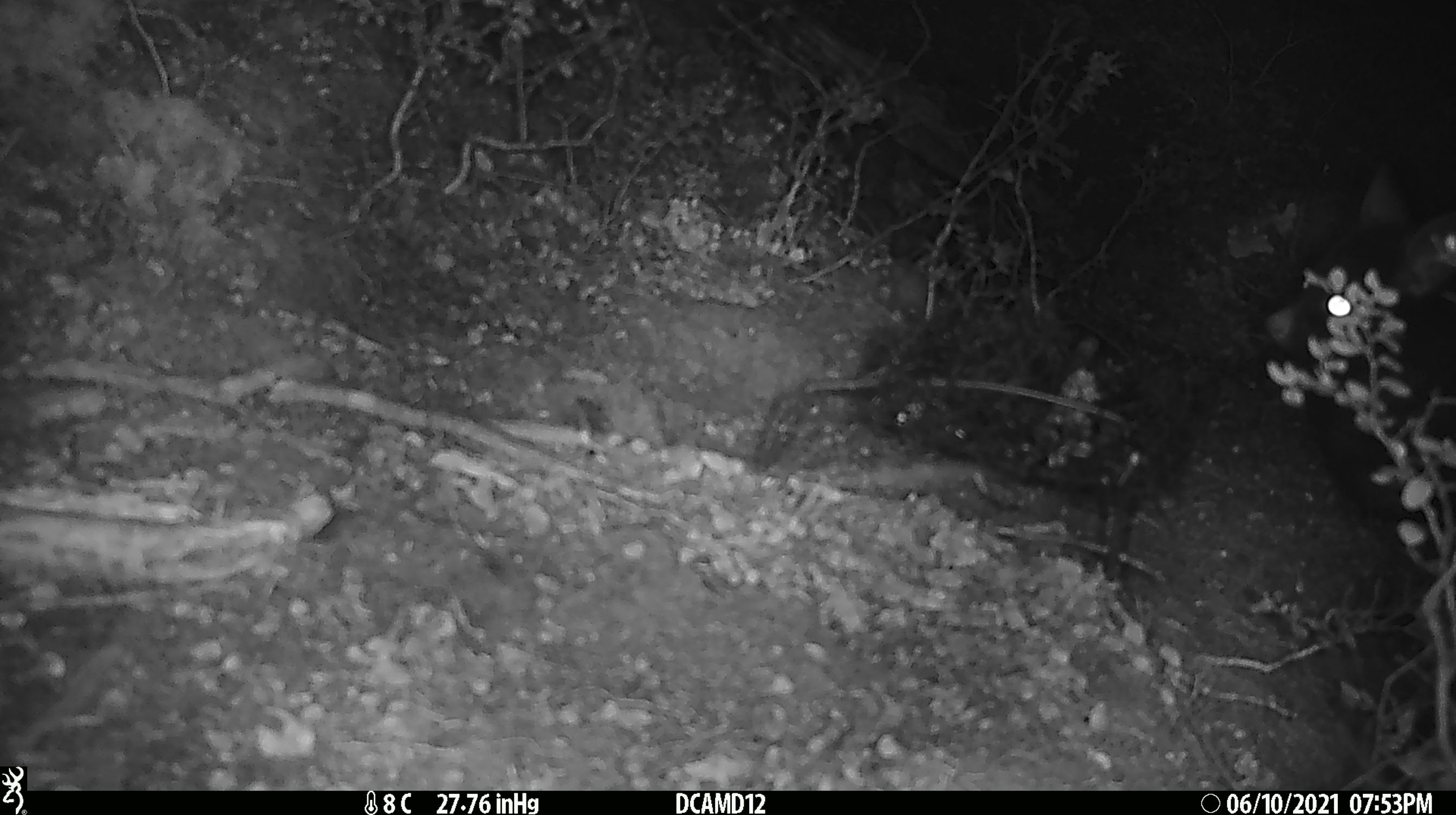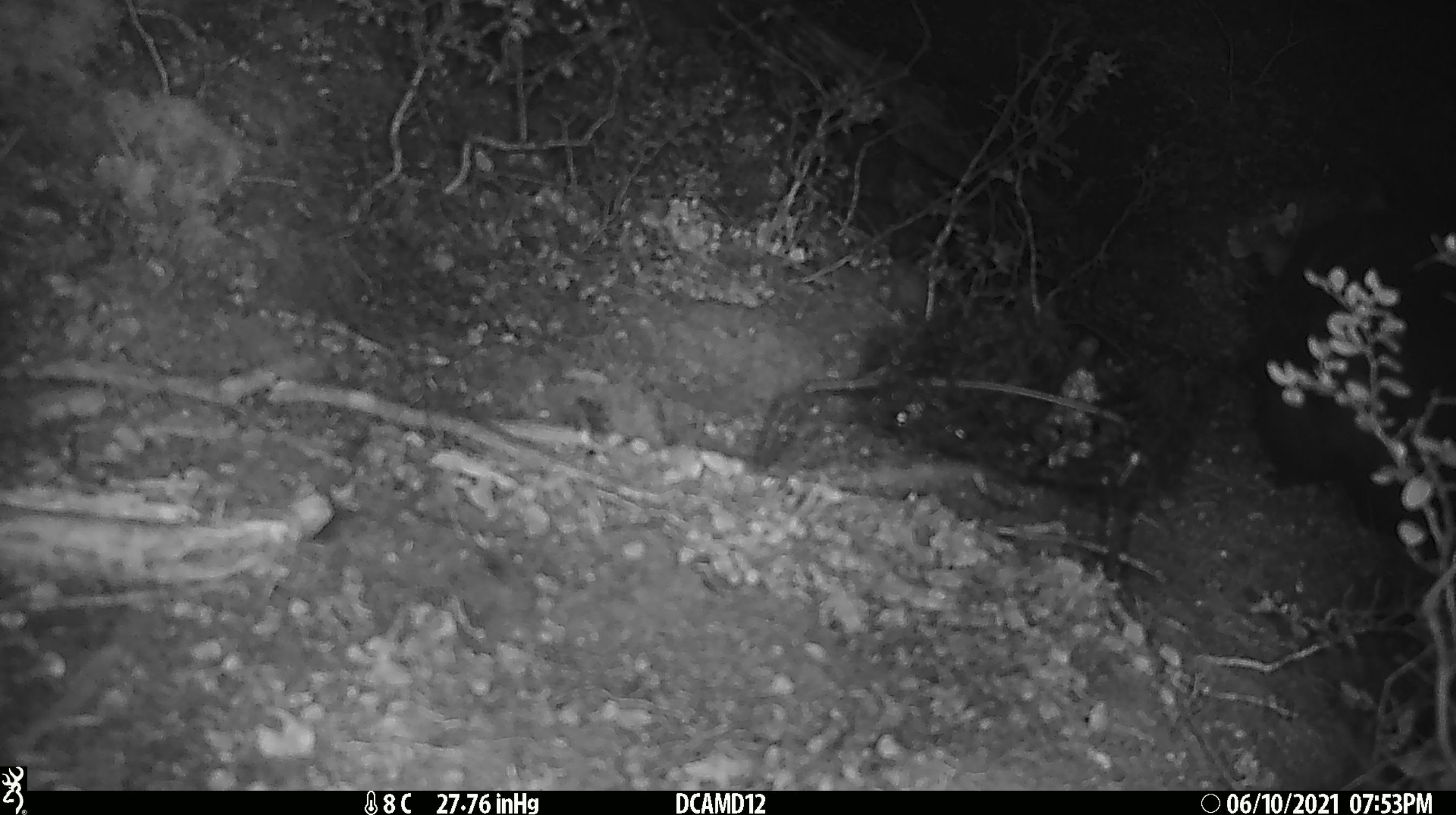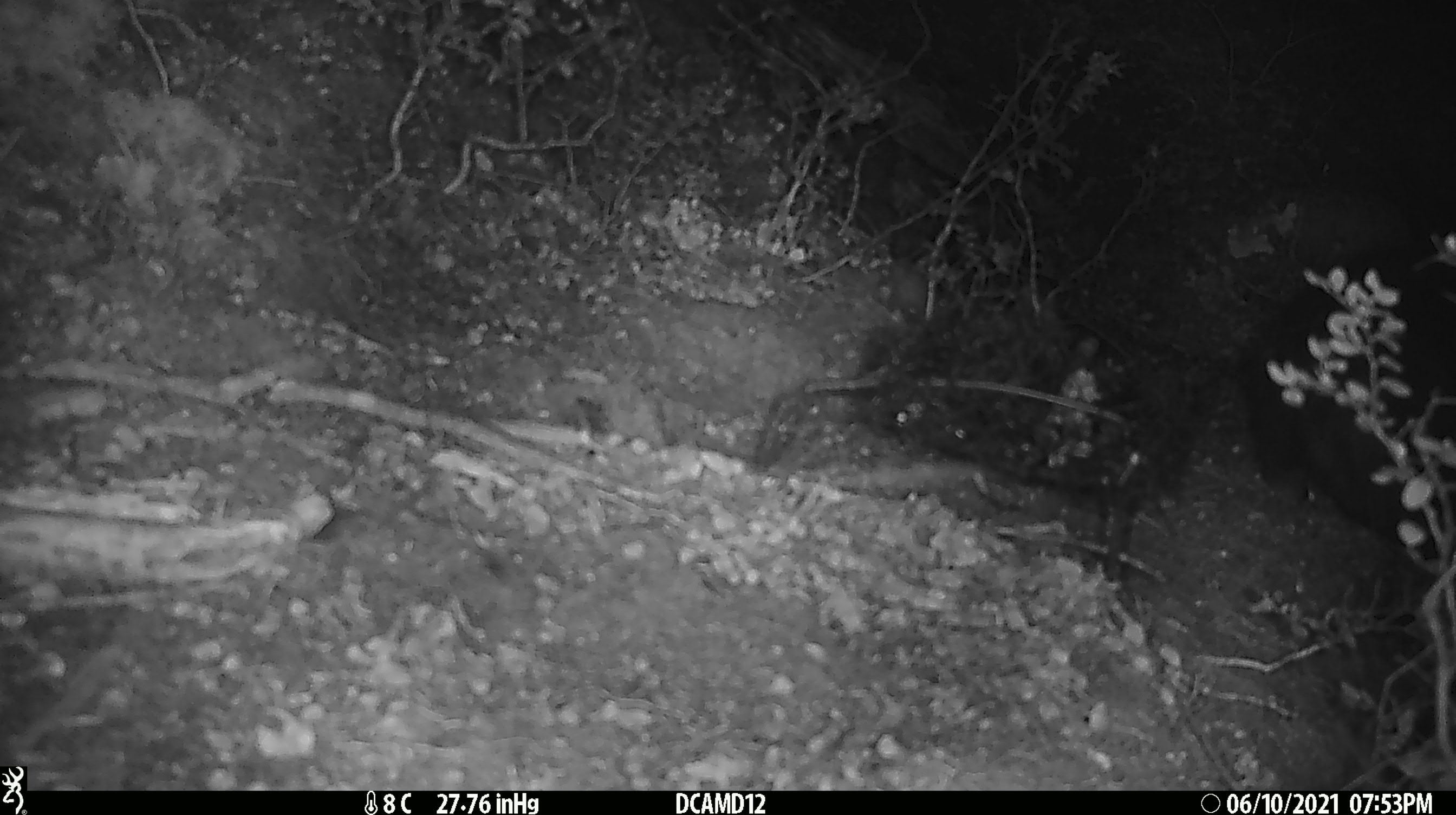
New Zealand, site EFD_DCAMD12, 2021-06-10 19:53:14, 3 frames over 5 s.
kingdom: Animalia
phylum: Chordata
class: Mammalia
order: Diprotodontia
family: Phalangeridae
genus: Trichosurus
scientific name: Trichosurus vulpecula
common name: common brushtail possum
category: possum